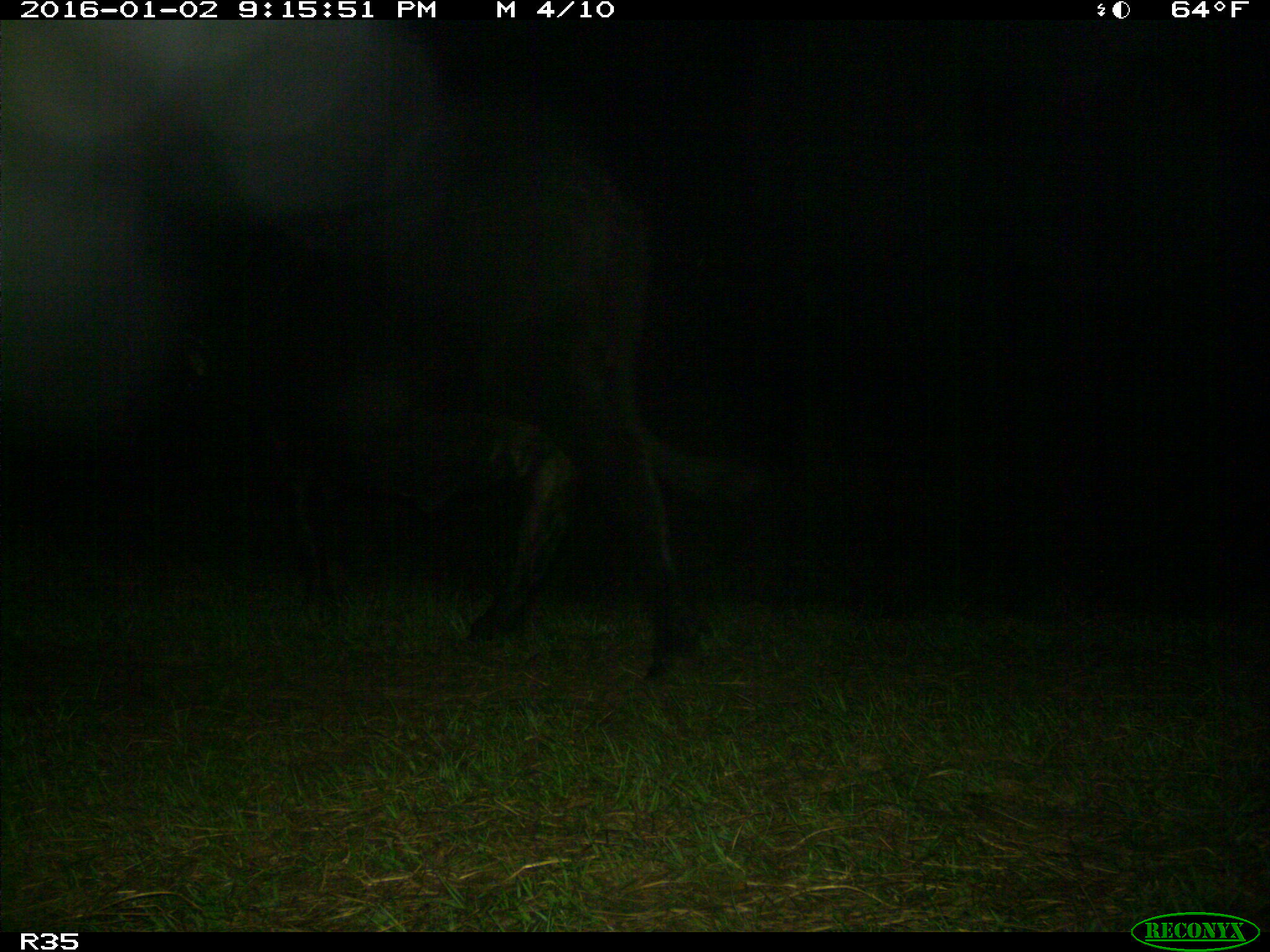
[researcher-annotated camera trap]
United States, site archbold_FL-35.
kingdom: Animalia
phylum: Chordata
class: Mammalia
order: Artiodactyla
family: Bovidae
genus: Bos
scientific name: Bos taurus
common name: domestic cow